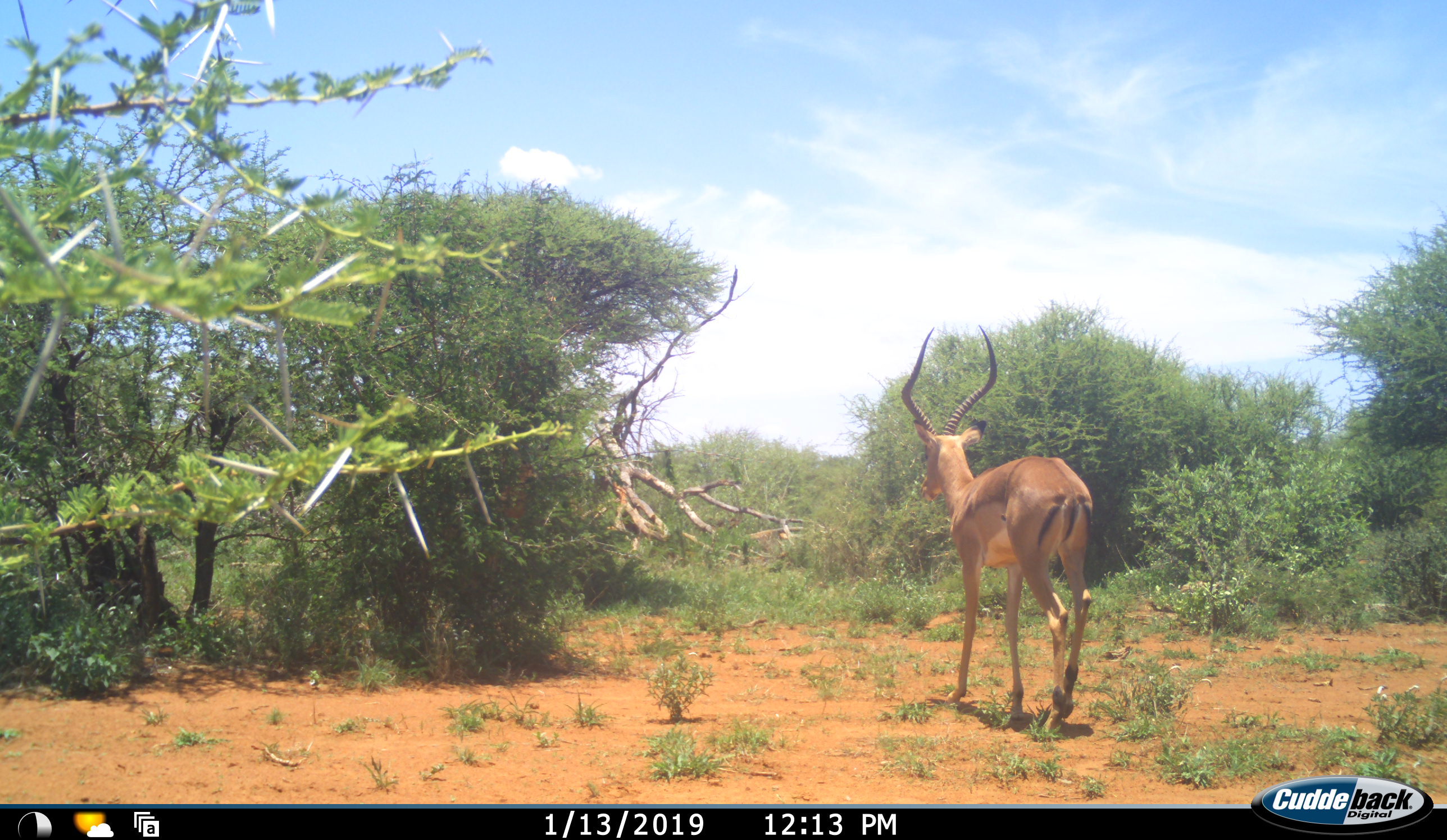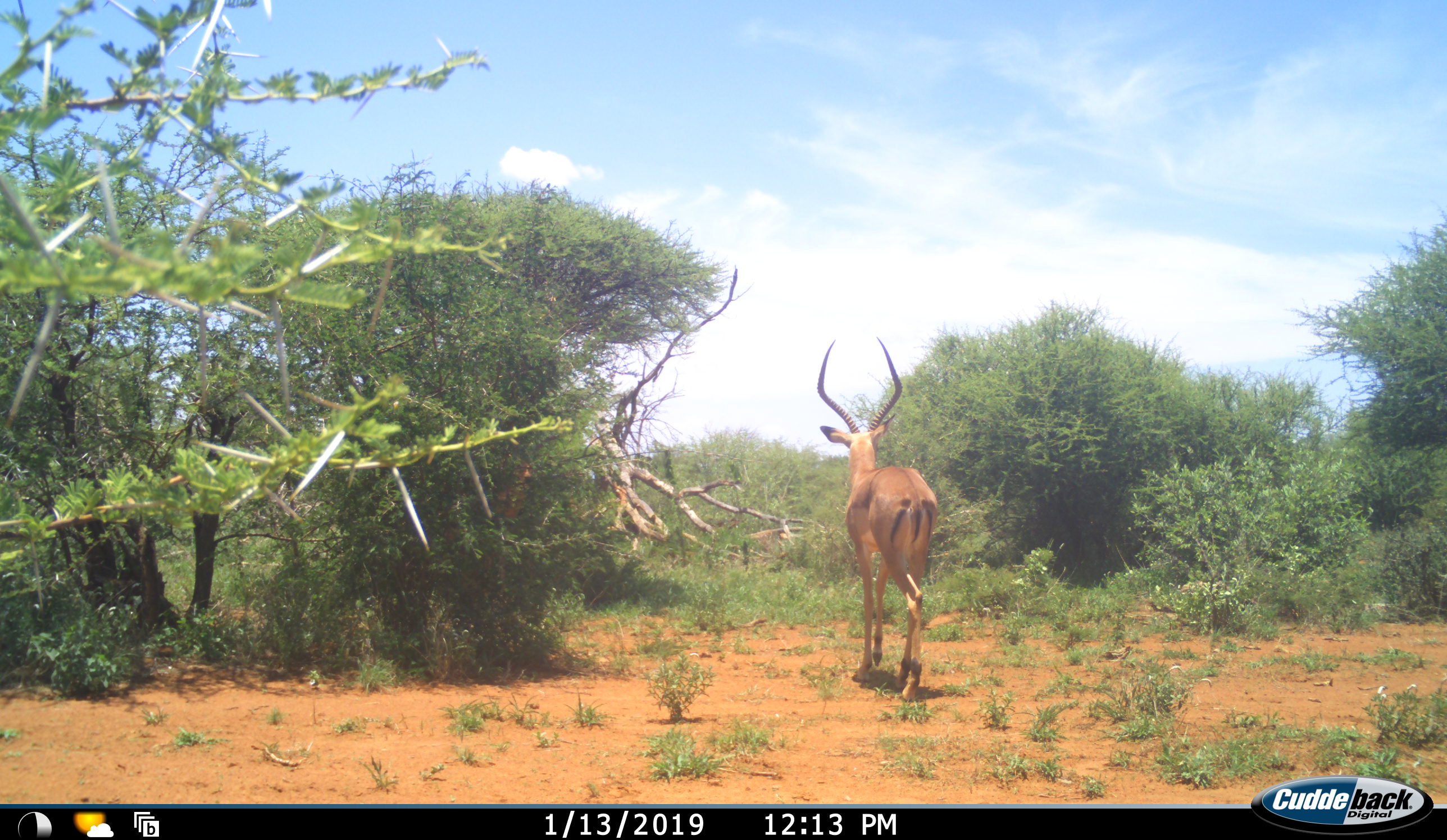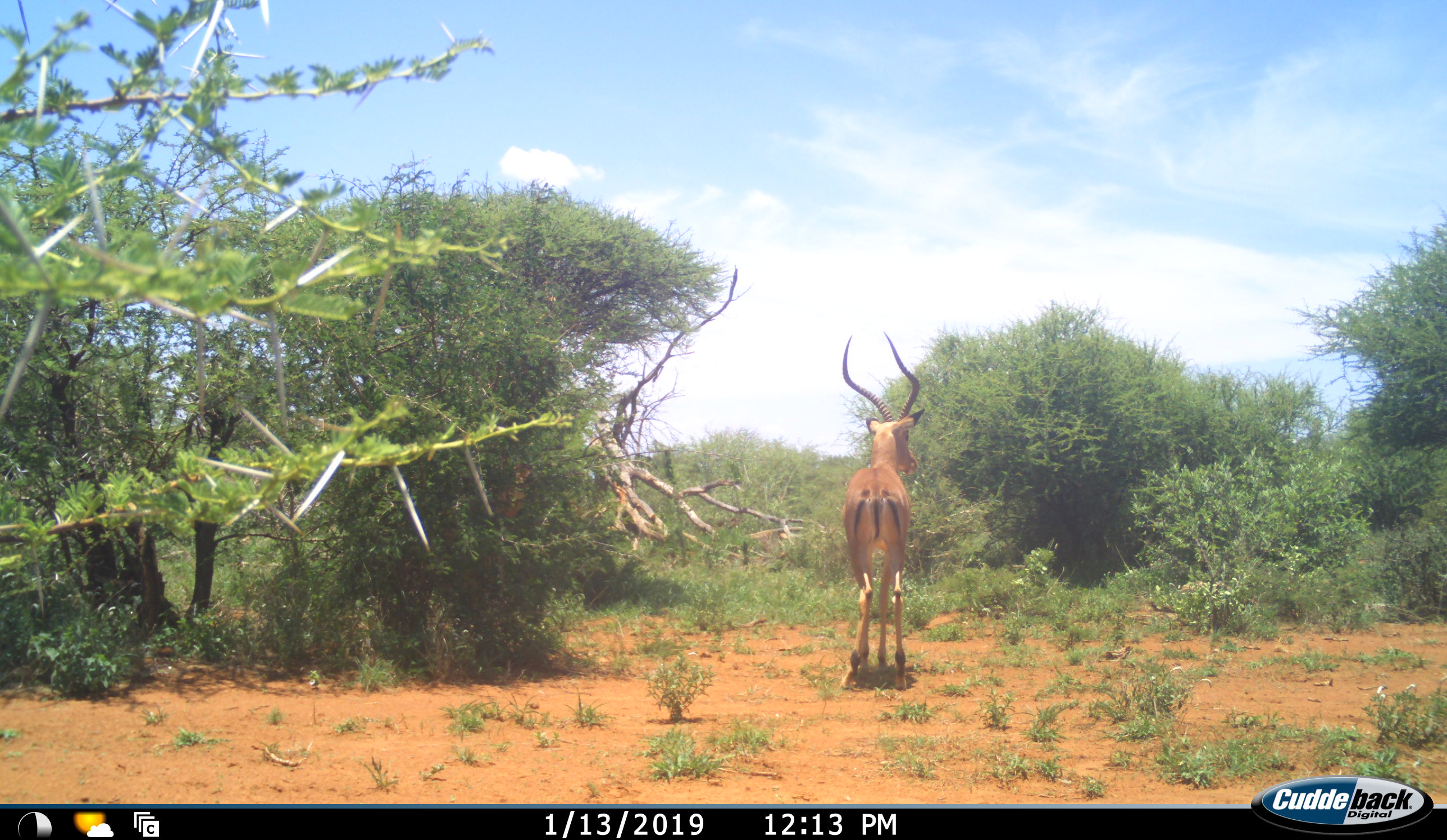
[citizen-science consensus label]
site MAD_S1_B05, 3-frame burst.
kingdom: Animalia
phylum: Chordata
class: Mammalia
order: Artiodactyla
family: Bovidae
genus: Aepyceros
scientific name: Aepyceros melampus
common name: impala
Impala (Aepyceros melampus), count 1. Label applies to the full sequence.